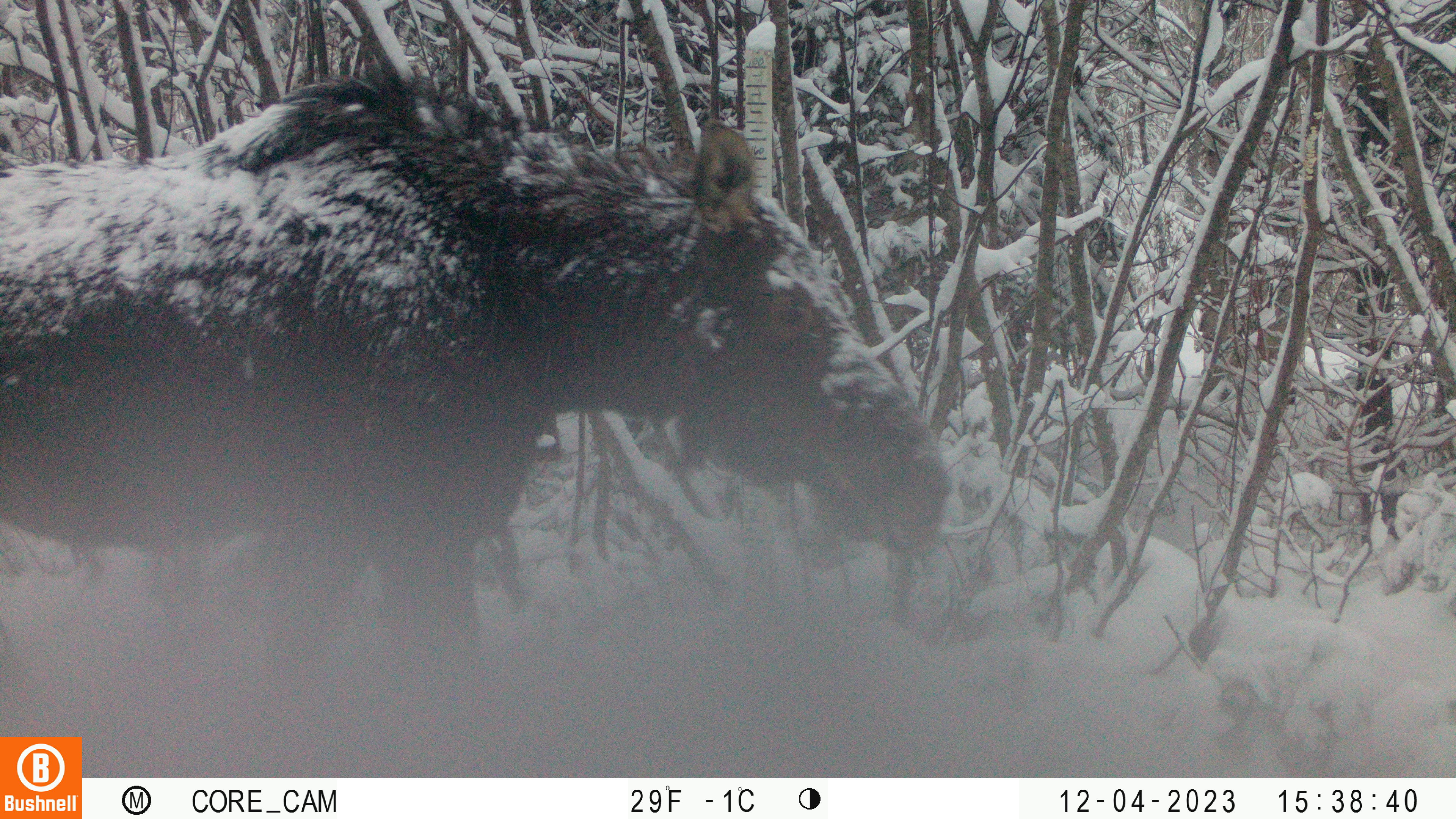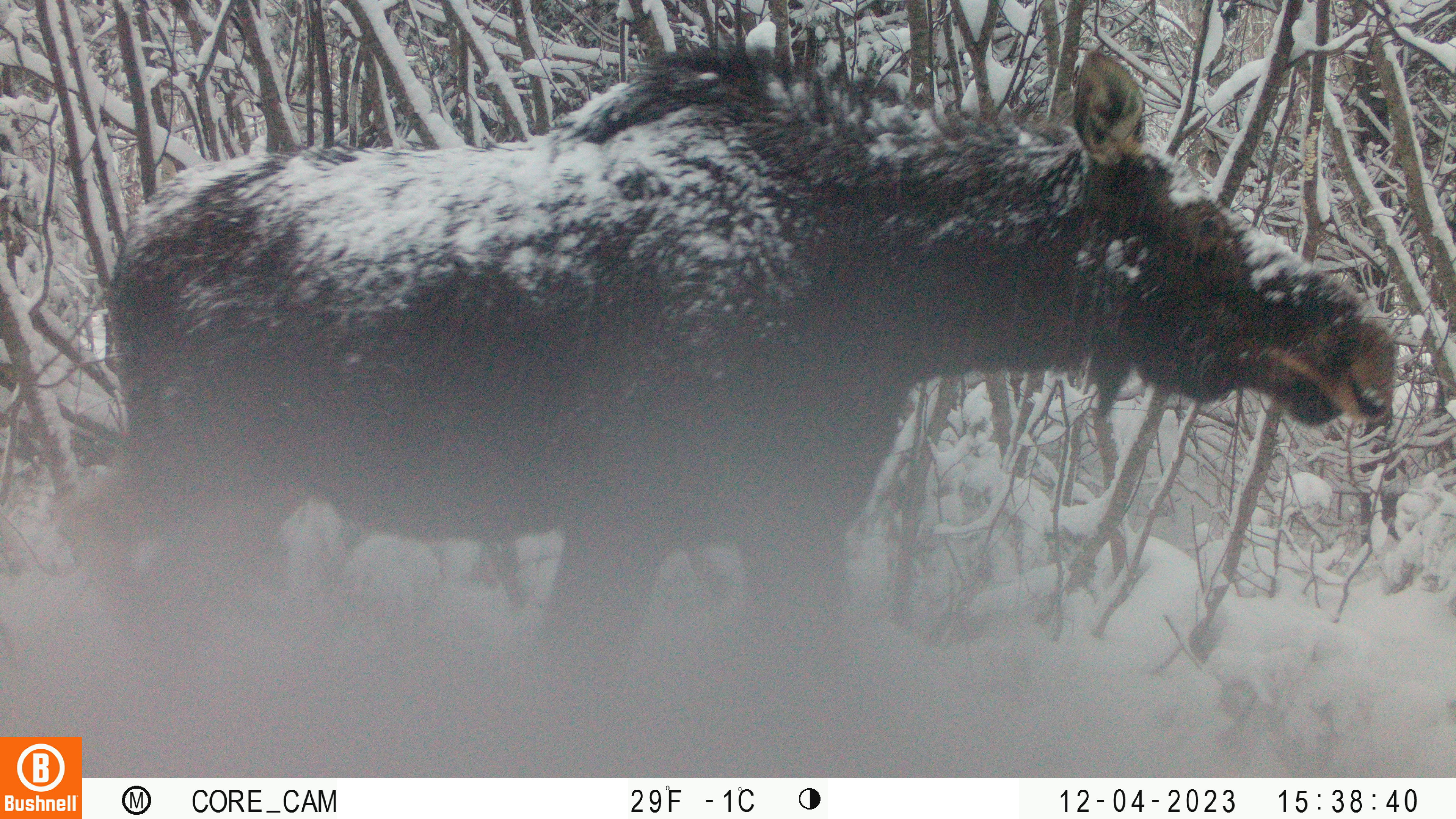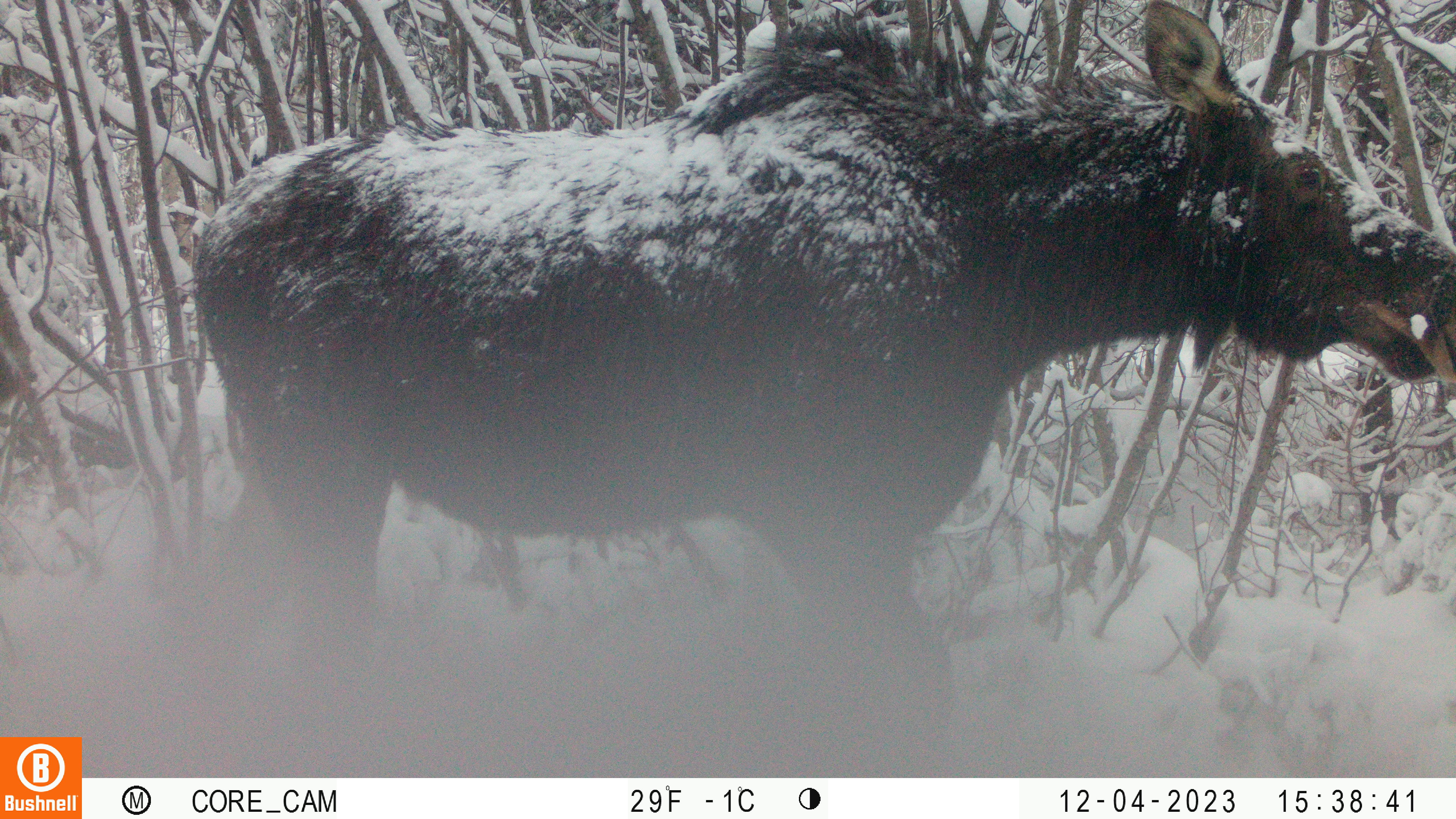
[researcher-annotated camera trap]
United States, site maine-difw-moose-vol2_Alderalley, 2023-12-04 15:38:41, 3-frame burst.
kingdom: Animalia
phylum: Chordata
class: Mammalia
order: Artiodactyla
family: Cervidae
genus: Alces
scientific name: Alces alces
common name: moose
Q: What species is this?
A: Moose (Alces alces).